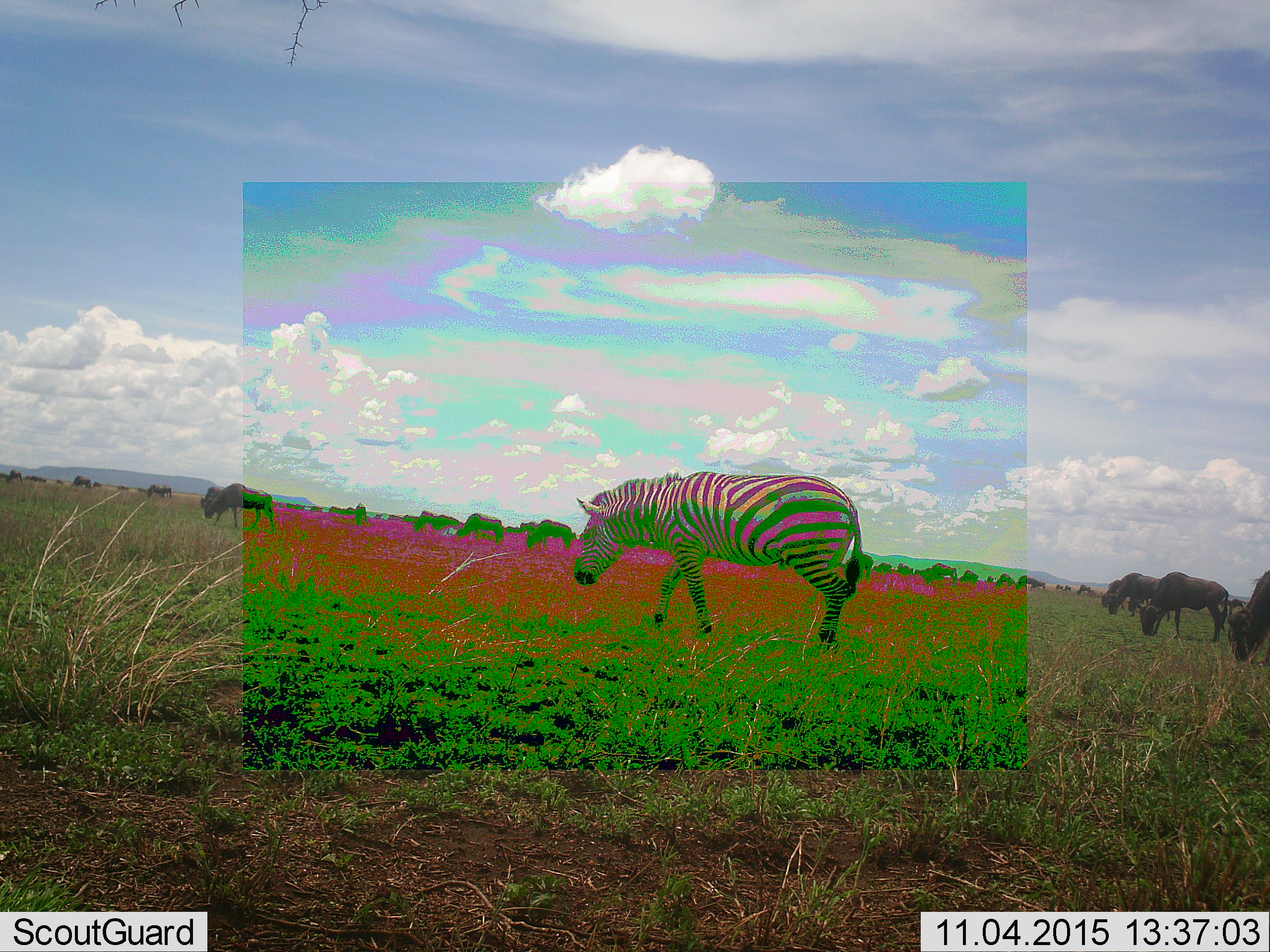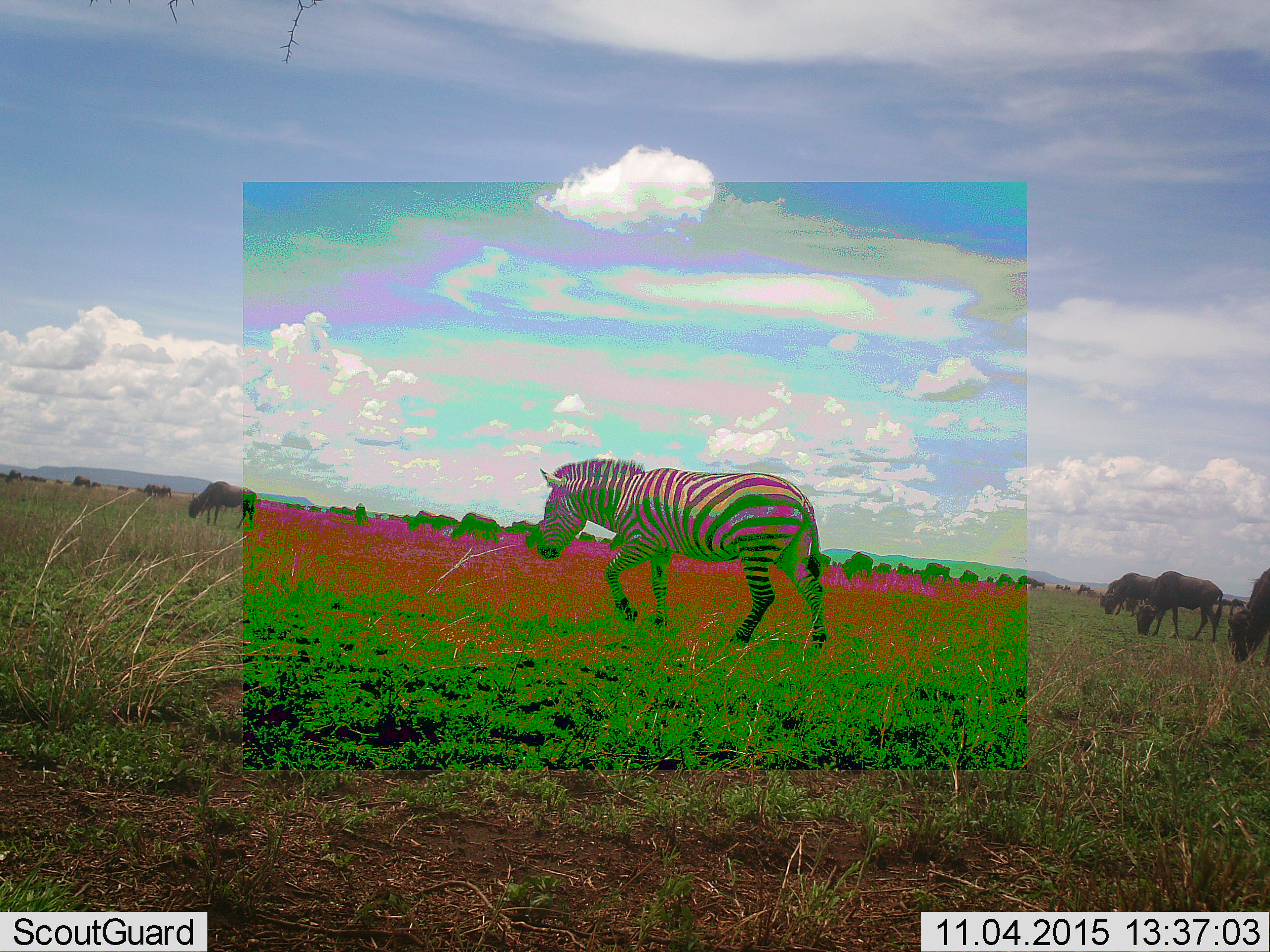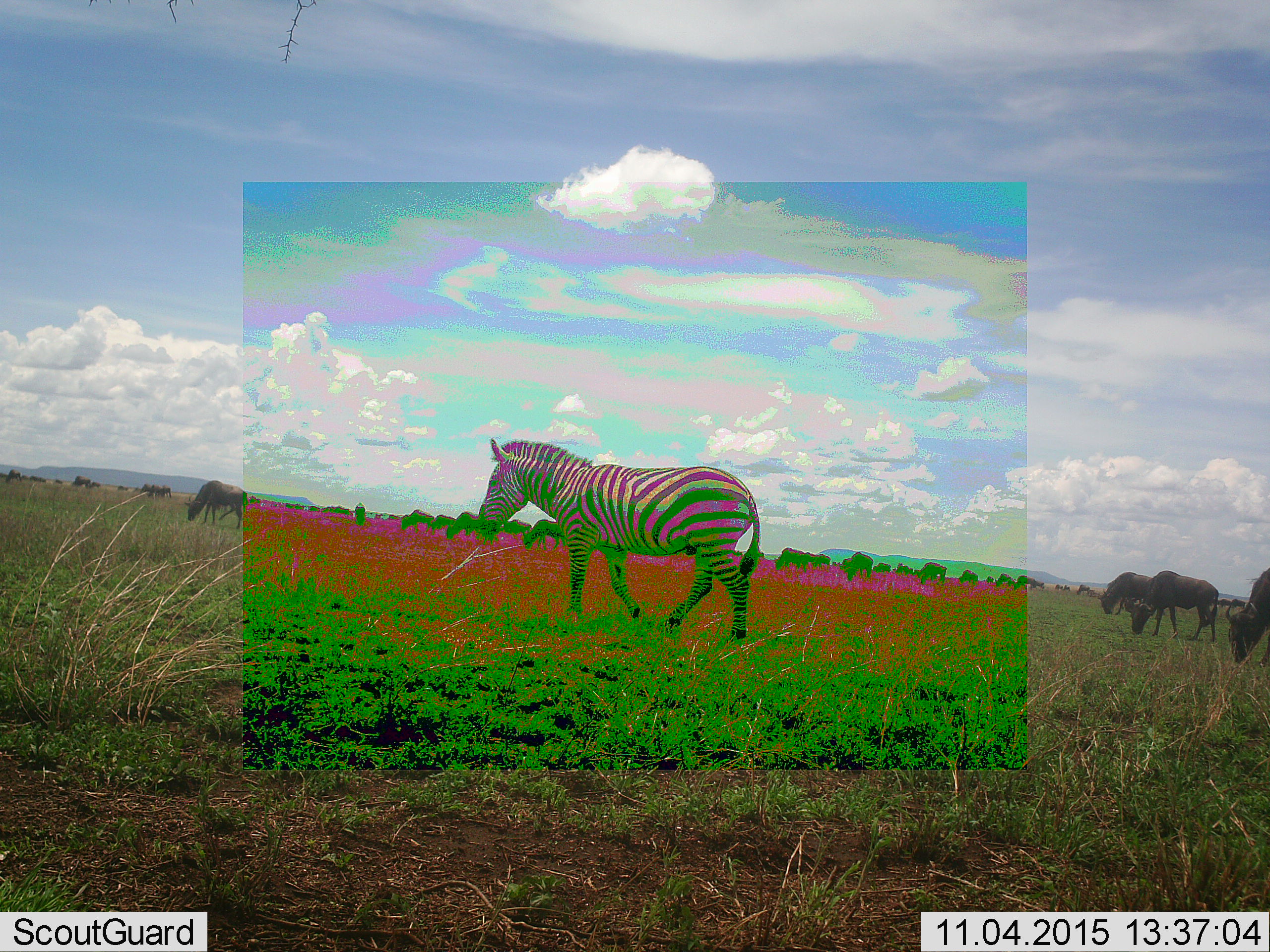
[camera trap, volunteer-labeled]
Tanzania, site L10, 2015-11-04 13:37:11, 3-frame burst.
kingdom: Animalia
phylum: Chordata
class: Mammalia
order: Artiodactyla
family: Bovidae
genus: Connochaetes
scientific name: Connochaetes taurinus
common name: blue wildebeest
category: wildebeest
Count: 11-50.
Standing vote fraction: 67%.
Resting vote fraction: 0%.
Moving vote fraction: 44%.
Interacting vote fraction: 0%.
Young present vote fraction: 0%.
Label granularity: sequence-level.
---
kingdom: Animalia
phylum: Chordata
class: Mammalia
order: Perissodactyla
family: Equidae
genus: Equus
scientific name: Equus quagga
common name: plains zebra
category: zebra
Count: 1.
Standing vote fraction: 20%.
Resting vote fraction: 0%.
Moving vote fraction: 90%.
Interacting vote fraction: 0%.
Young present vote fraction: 0%.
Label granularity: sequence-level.